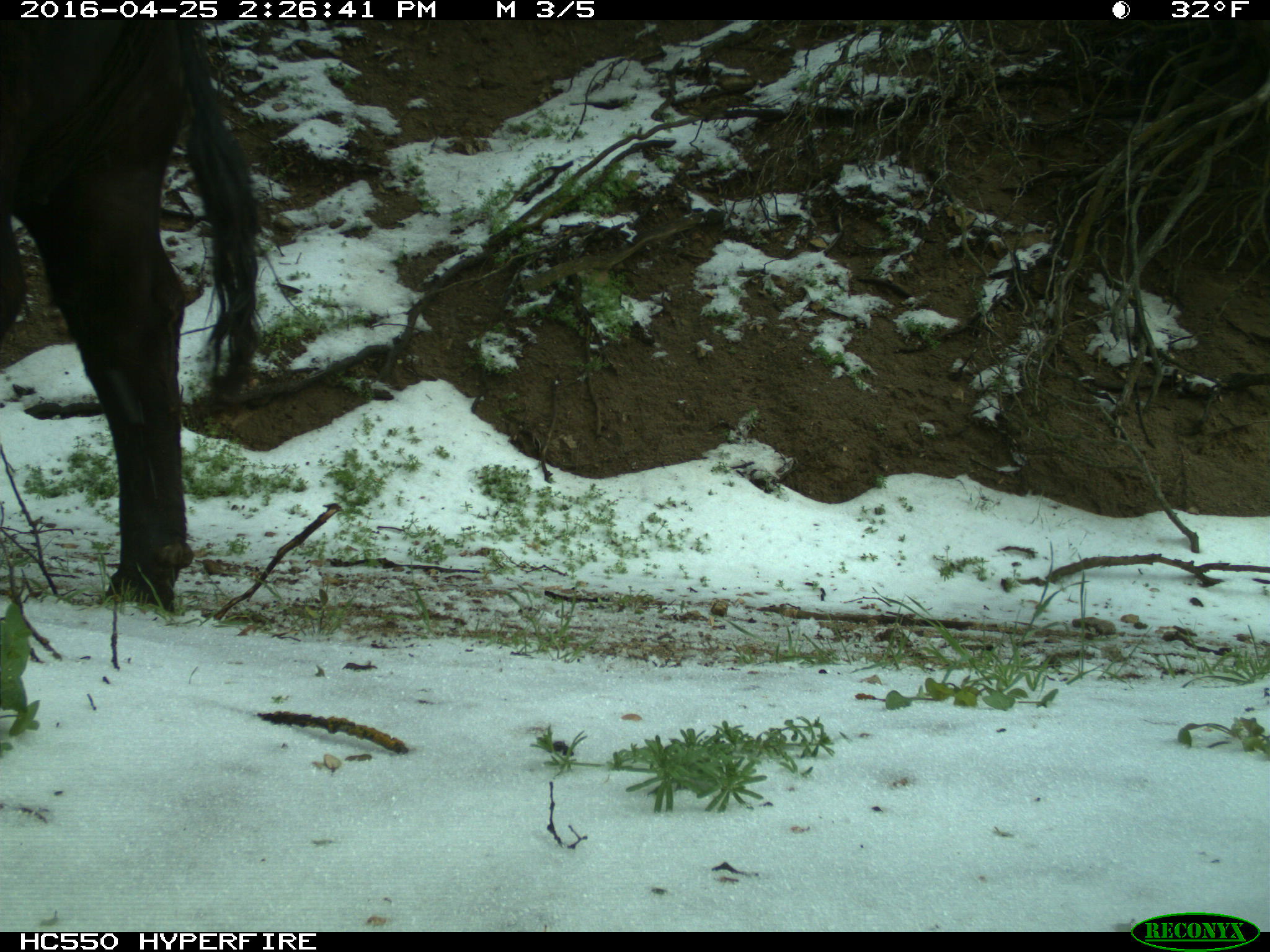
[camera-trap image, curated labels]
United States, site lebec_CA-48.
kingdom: Animalia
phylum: Chordata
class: Mammalia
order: Artiodactyla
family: Bovidae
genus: Bos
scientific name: Bos taurus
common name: domestic cow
Bos taurus (domestic cow).